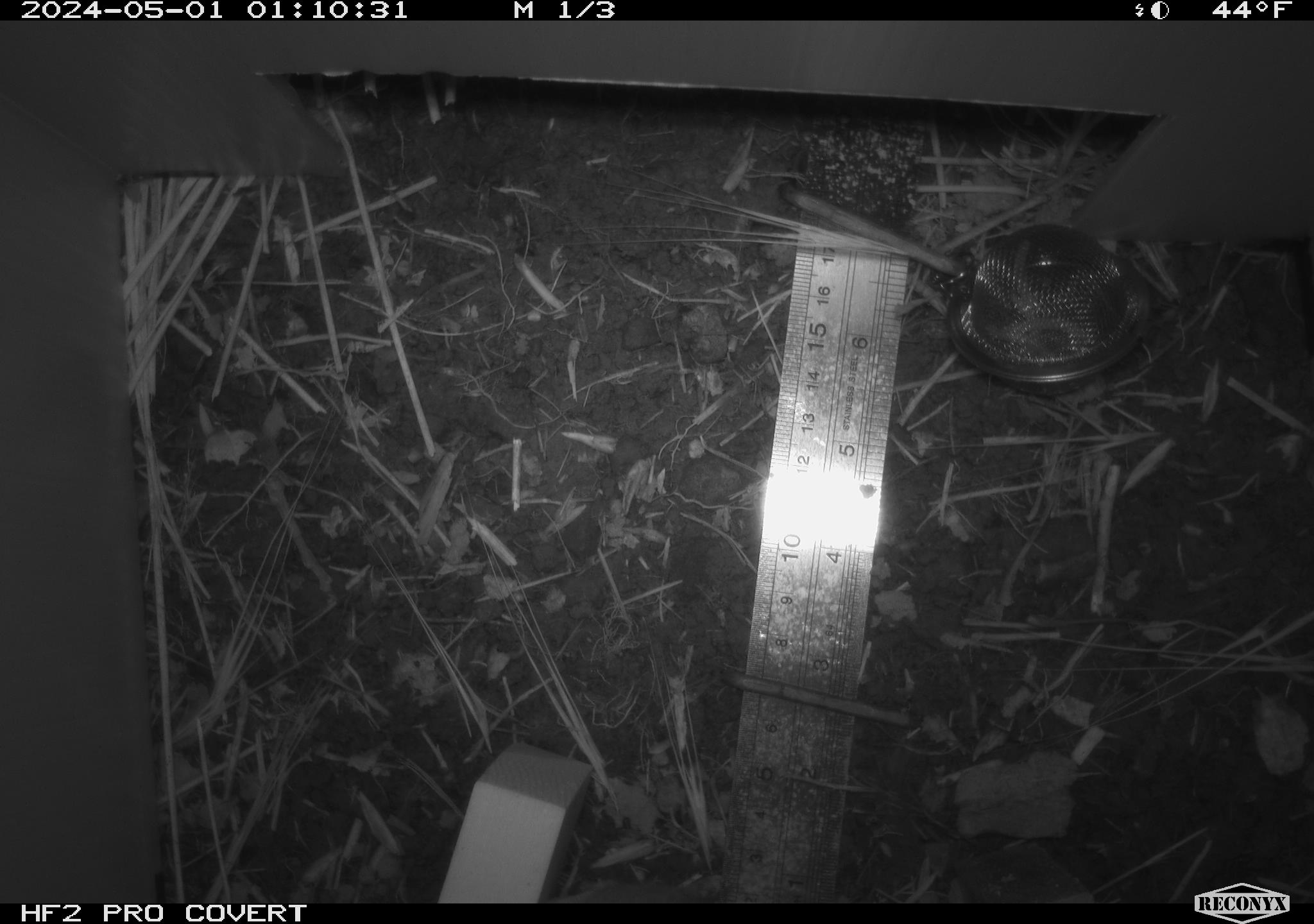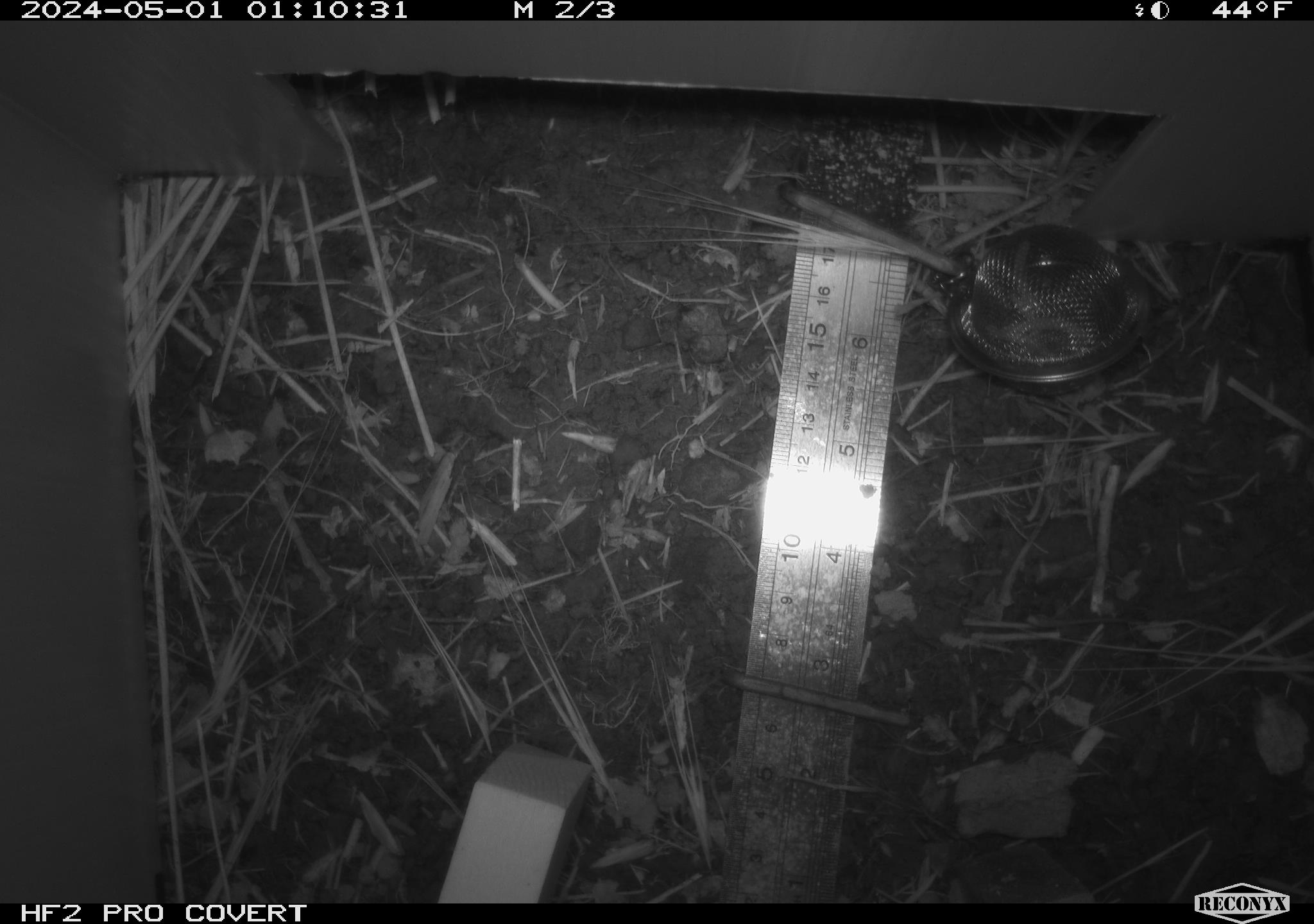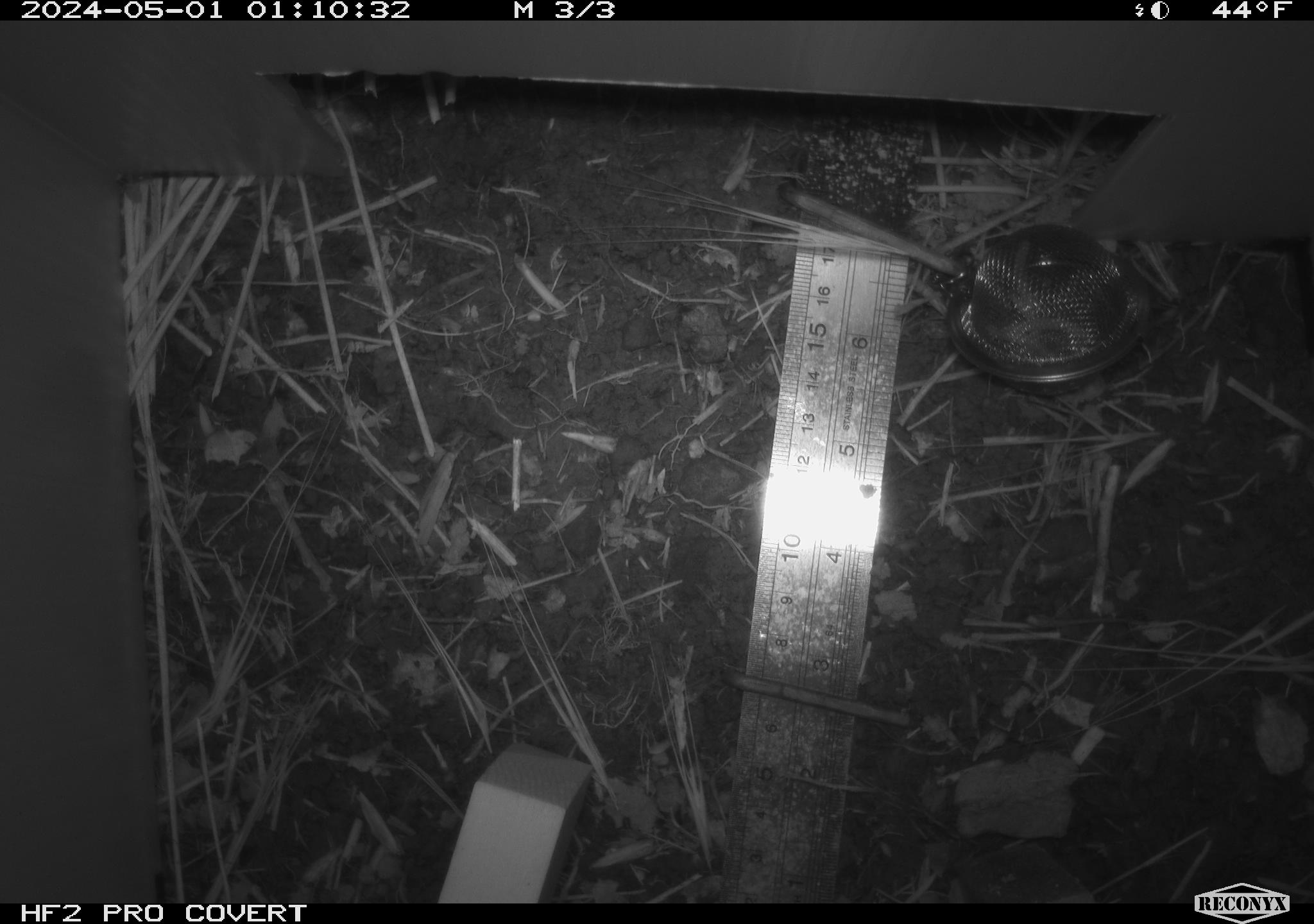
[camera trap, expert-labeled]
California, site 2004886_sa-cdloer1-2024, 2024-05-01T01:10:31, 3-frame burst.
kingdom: Animalia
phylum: Chordata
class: Mammalia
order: Rodentia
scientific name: Rodentia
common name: mouse species